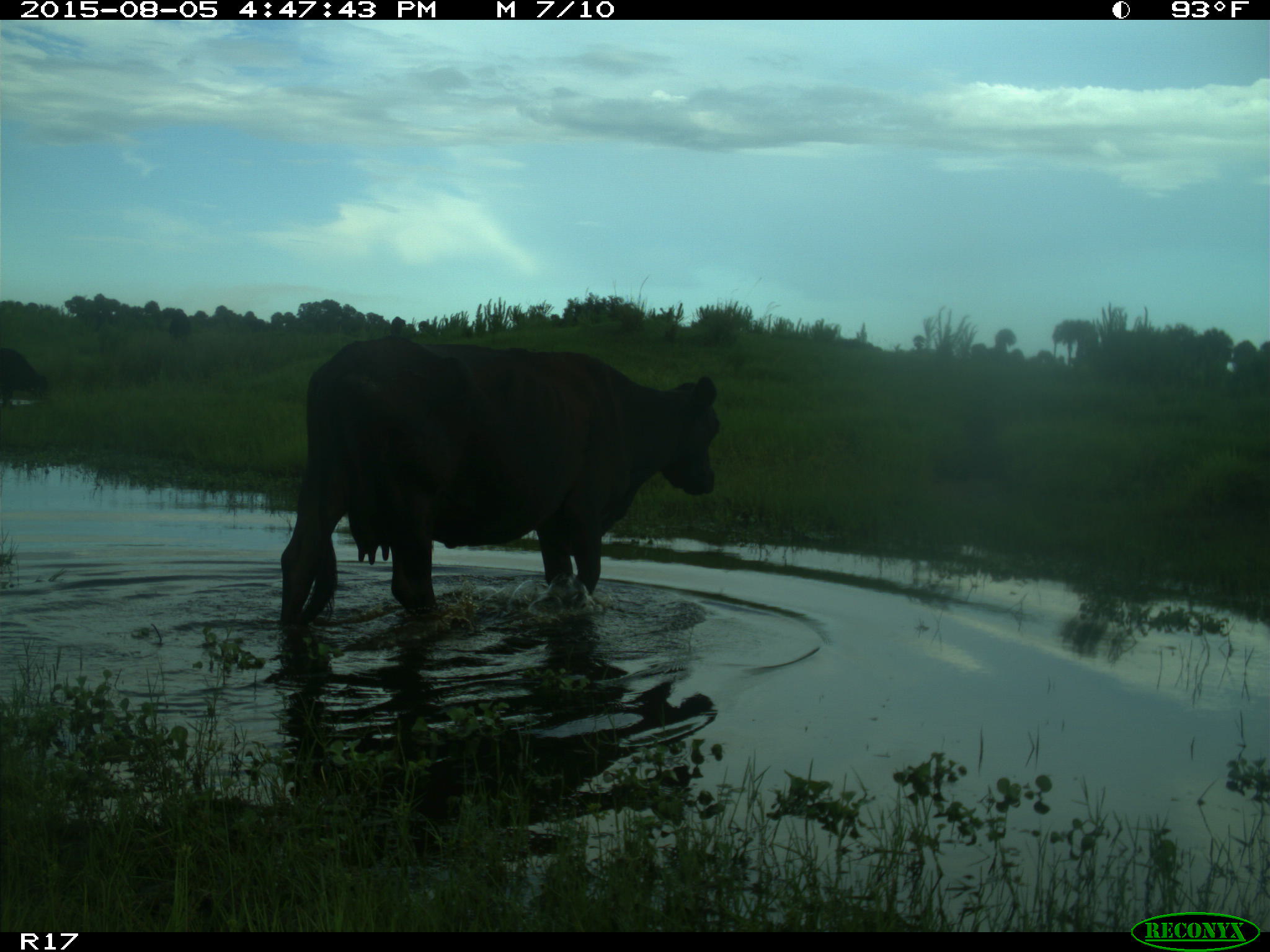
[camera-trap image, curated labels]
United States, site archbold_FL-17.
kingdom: Animalia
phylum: Chordata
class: Mammalia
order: Artiodactyla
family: Bovidae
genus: Bos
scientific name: Bos taurus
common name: domestic cow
Bos taurus (domestic cow).